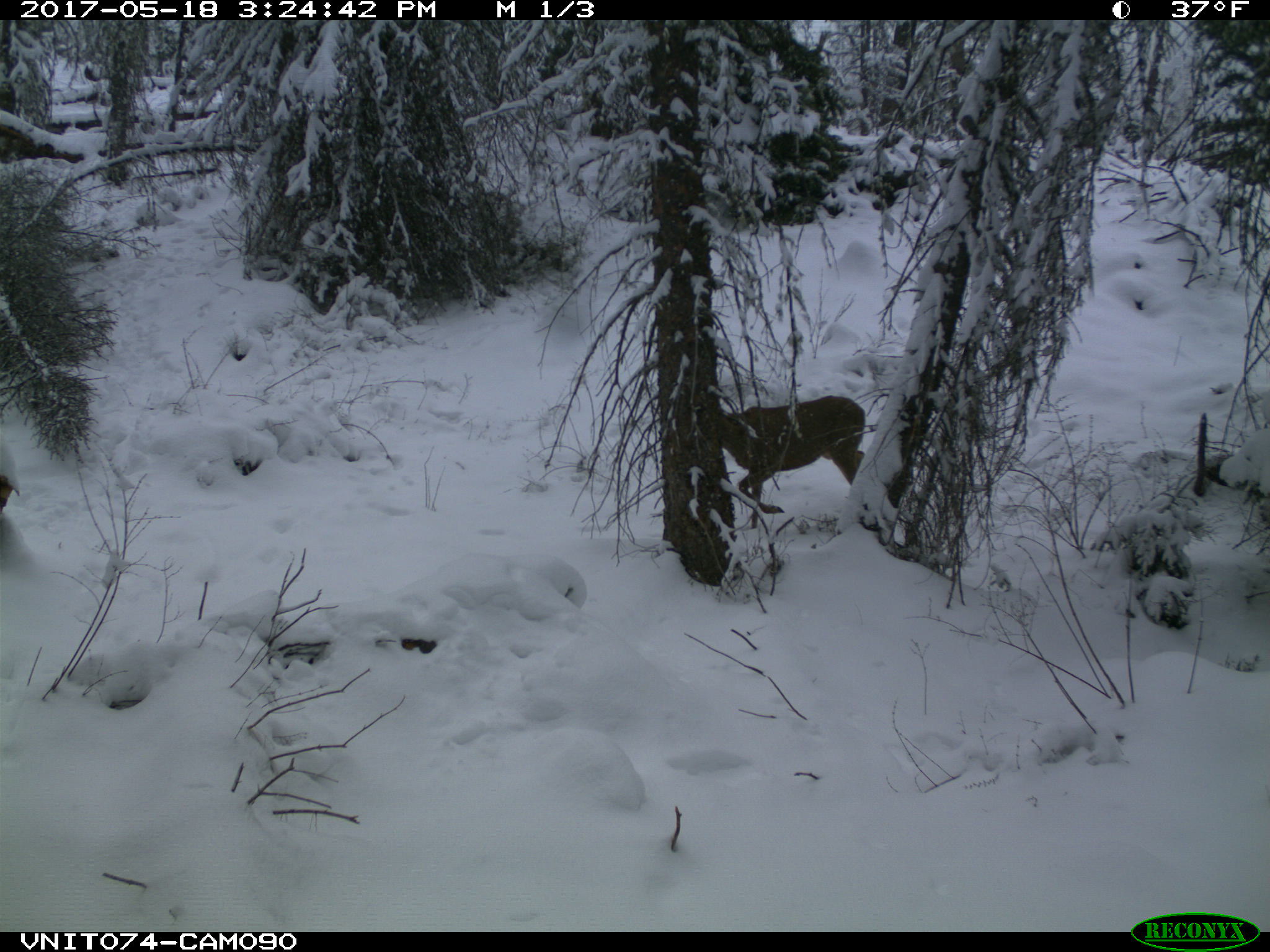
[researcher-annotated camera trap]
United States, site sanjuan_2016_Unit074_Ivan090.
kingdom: Animalia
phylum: Chordata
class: Mammalia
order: Artiodactyla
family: Cervidae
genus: Odocoileus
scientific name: Odocoileus hemionus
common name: mule deer